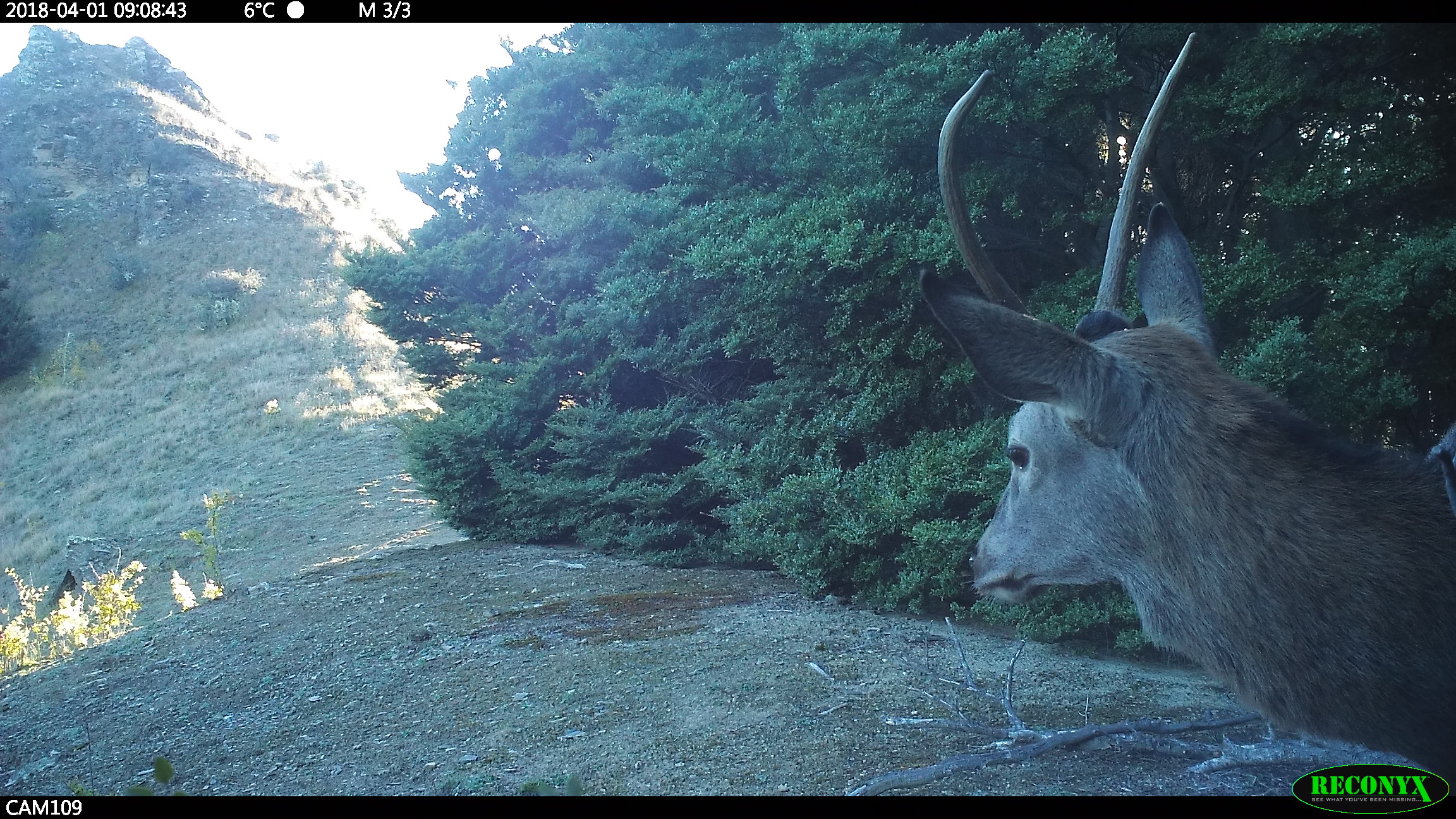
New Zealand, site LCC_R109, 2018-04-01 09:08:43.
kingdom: Animalia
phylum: Chordata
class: Mammalia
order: Artiodactyla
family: Cervidae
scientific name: Cervidae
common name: deer